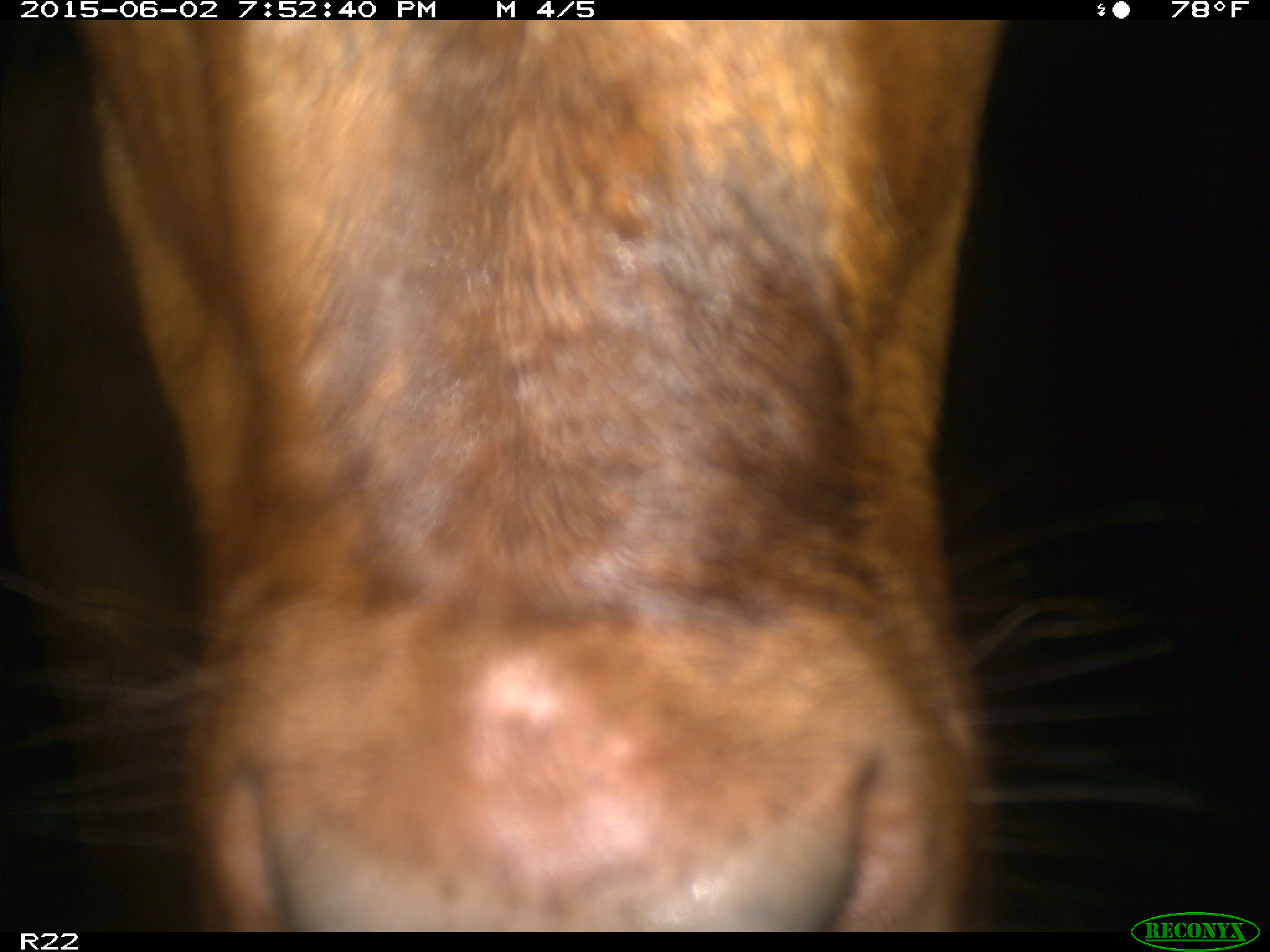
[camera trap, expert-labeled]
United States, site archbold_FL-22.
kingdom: Animalia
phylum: Chordata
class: Mammalia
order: Artiodactyla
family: Bovidae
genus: Bos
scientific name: Bos taurus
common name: domestic cow